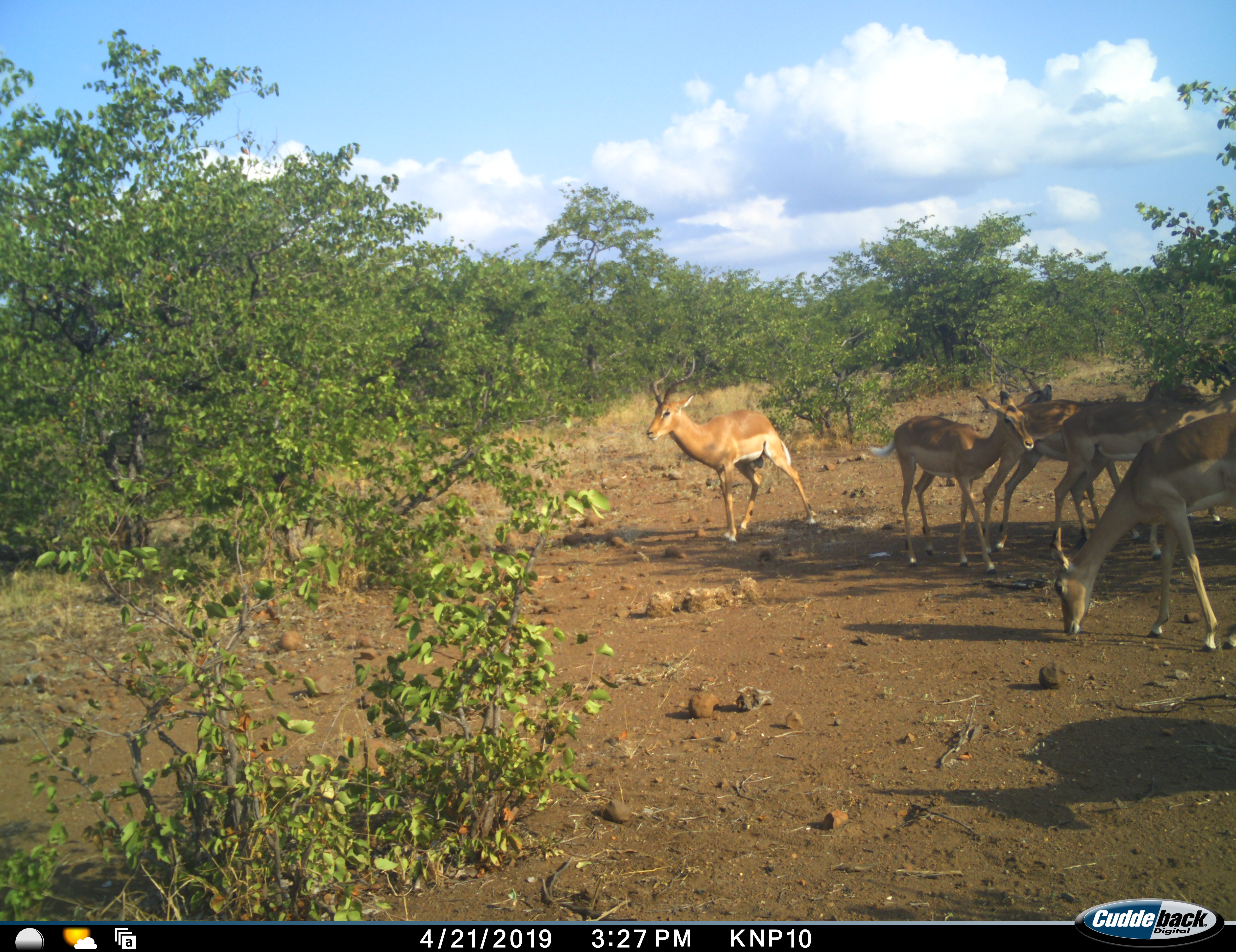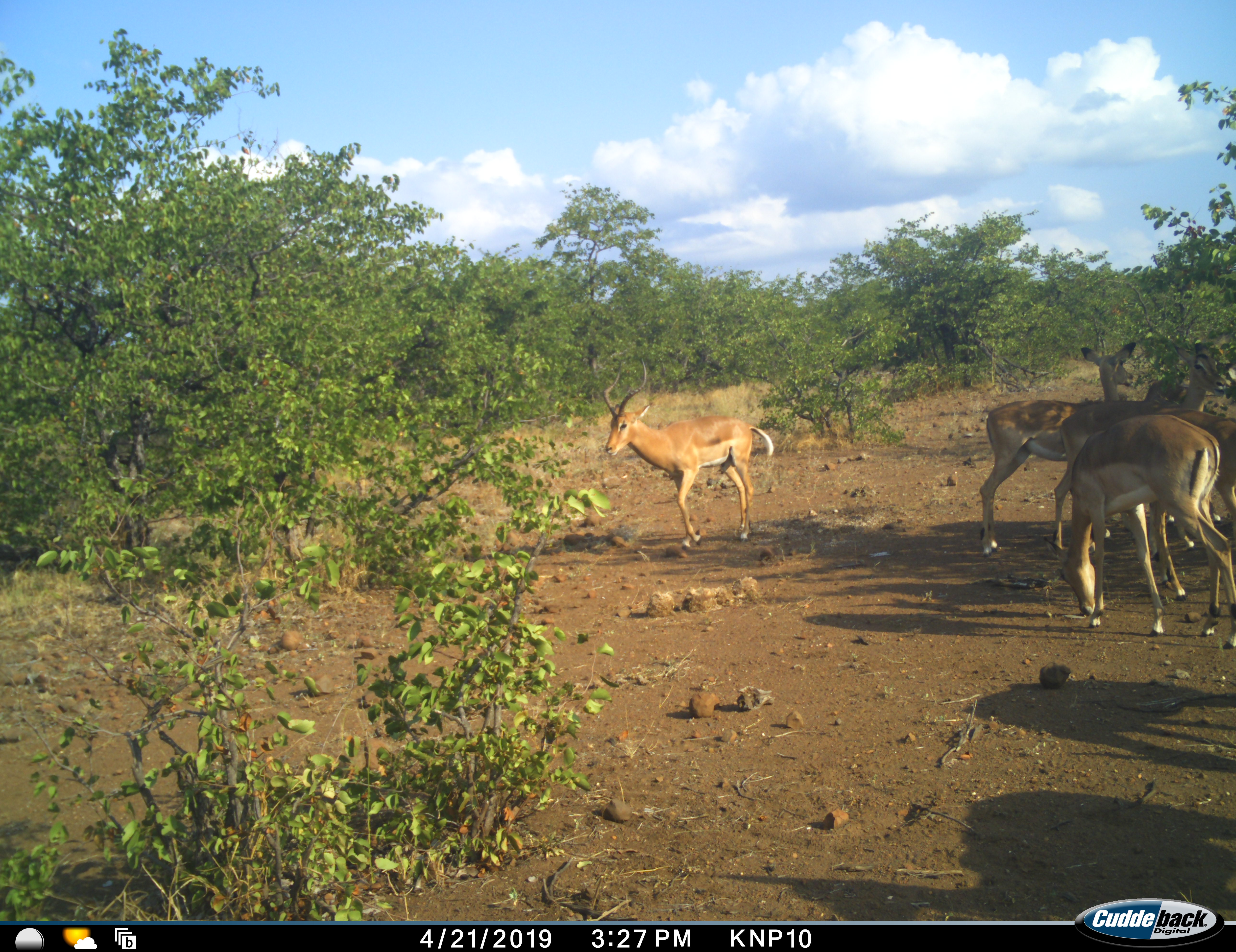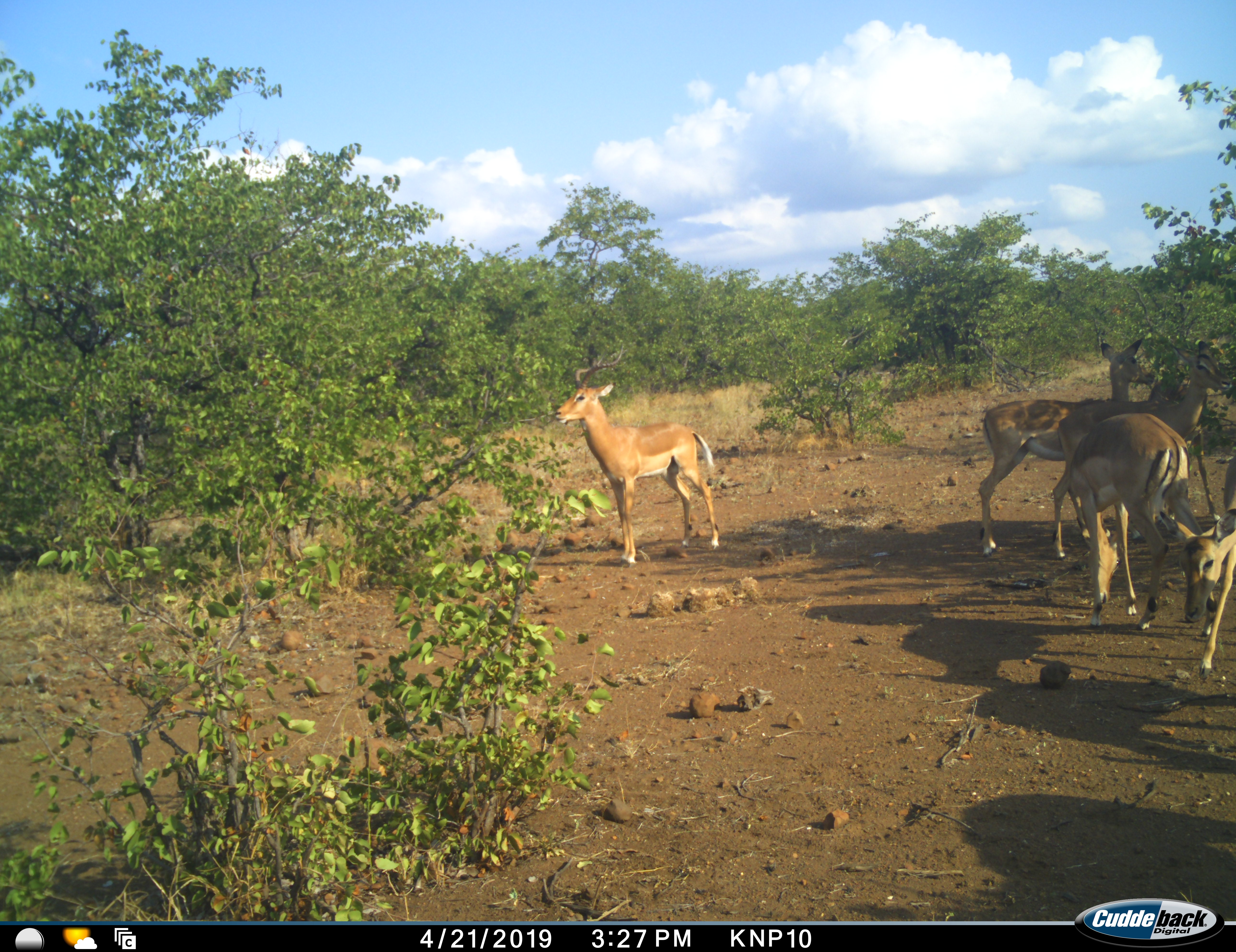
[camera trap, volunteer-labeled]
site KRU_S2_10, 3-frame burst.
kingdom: Animalia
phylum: Chordata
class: Mammalia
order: Artiodactyla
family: Bovidae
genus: Aepyceros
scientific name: Aepyceros melampus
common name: impala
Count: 6.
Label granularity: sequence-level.